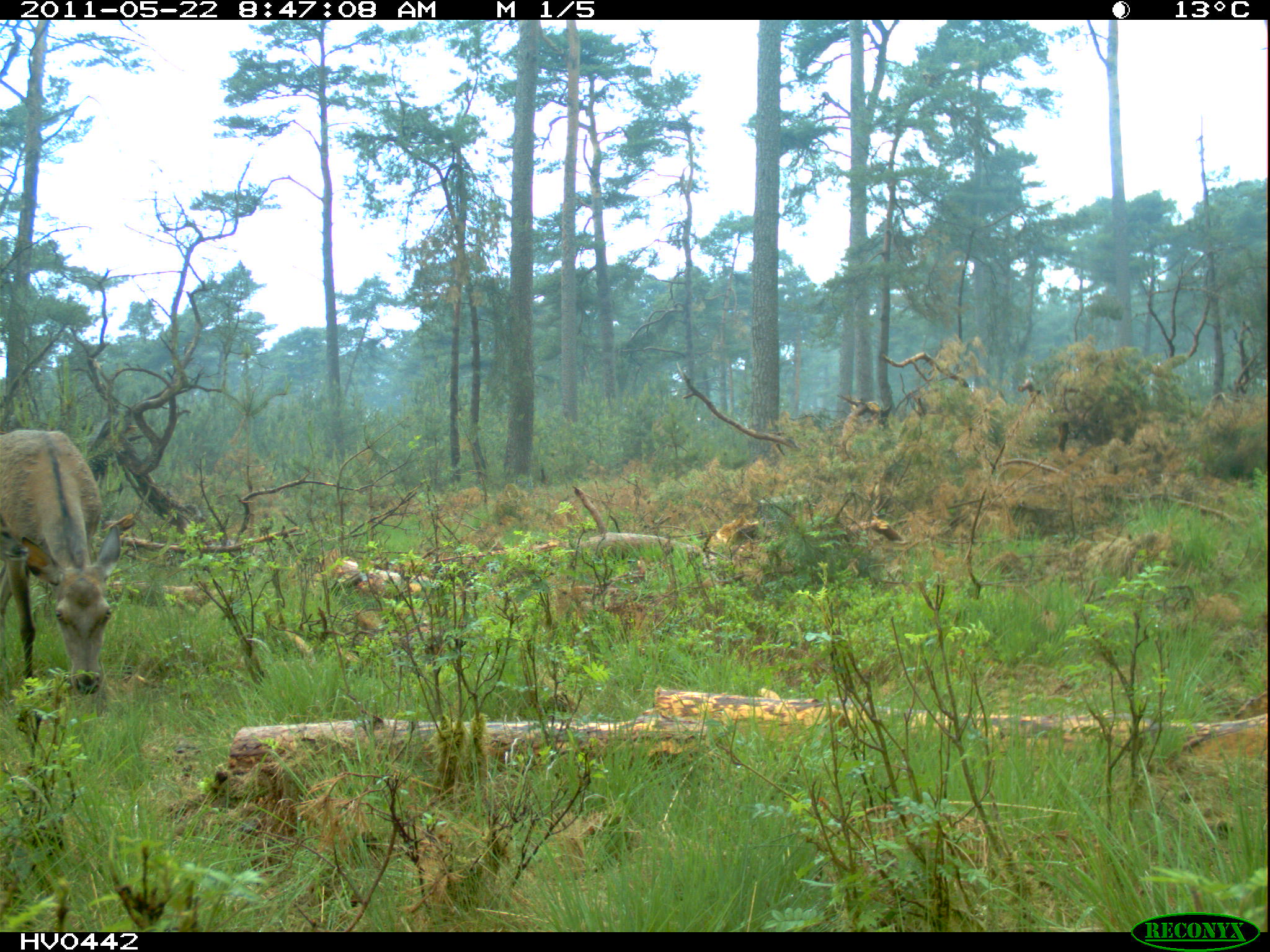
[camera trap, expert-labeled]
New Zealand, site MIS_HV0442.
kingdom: Animalia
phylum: Chordata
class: Mammalia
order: Artiodactyla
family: Cervidae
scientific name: Cervidae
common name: deer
Deer (Cervidae).